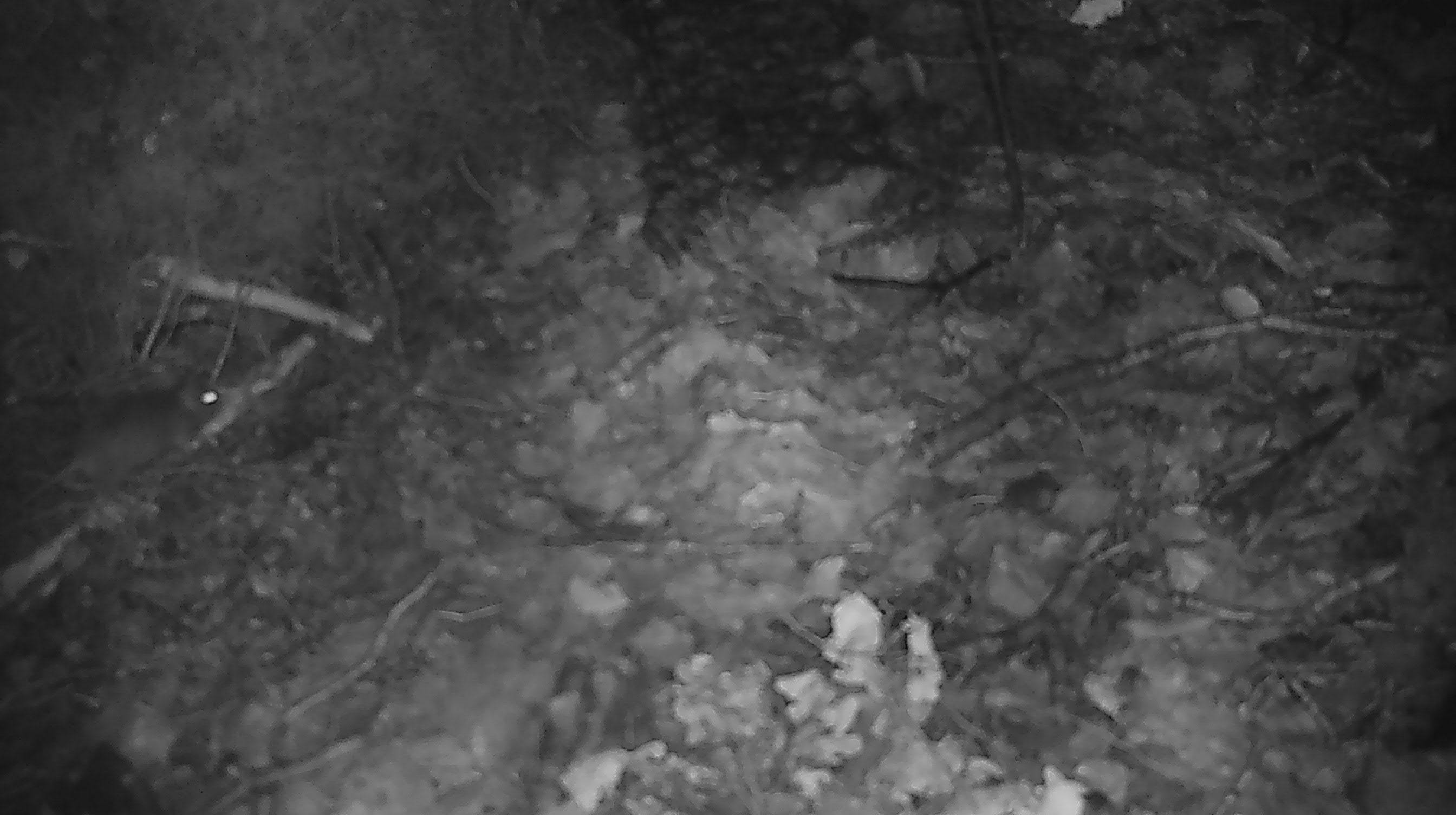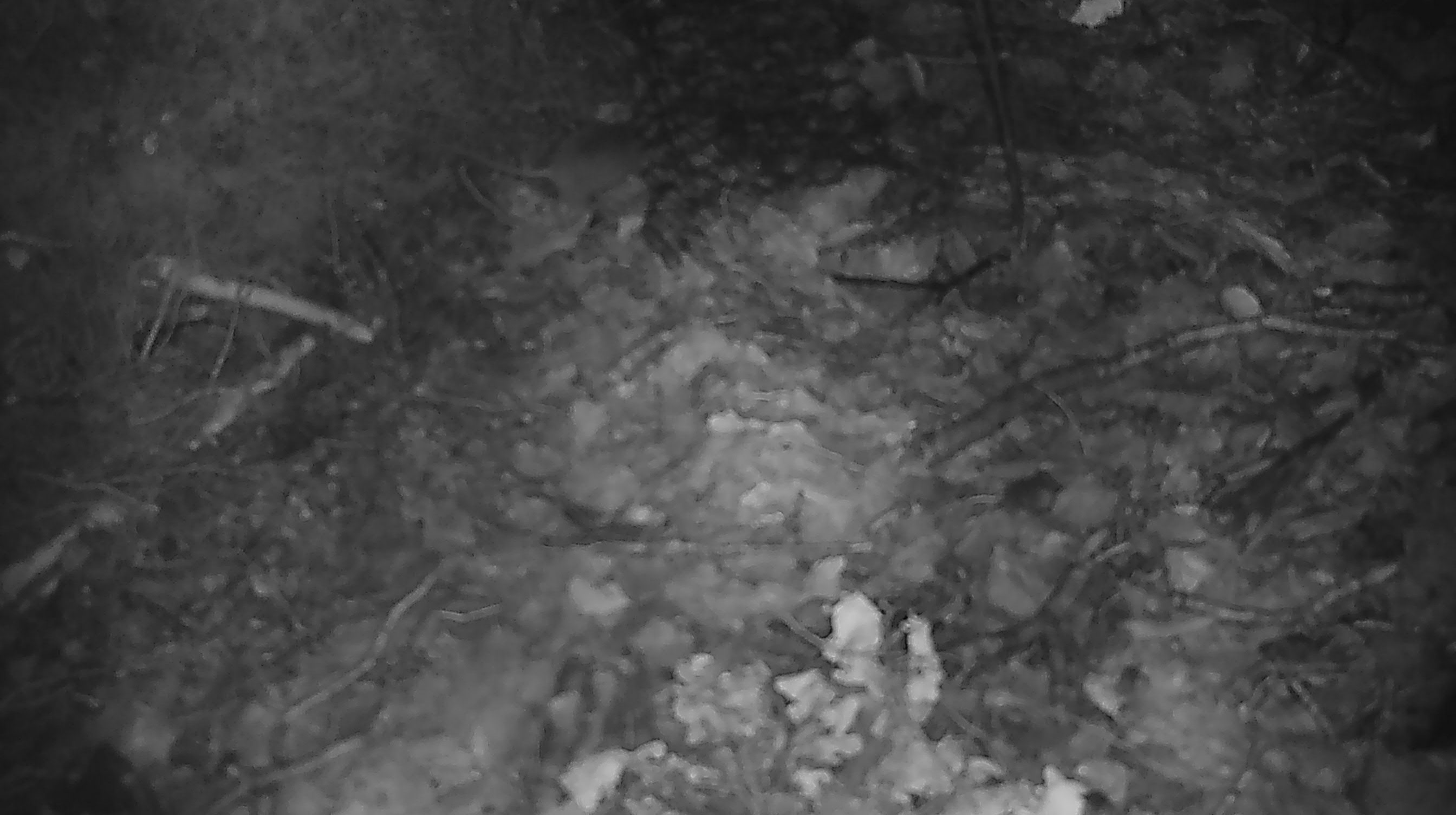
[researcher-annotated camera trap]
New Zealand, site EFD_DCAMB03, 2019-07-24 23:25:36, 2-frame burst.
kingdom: Animalia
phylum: Chordata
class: Mammalia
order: Rodentia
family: Muridae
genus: Mus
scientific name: Mus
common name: mouse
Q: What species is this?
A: Mouse (Mus).